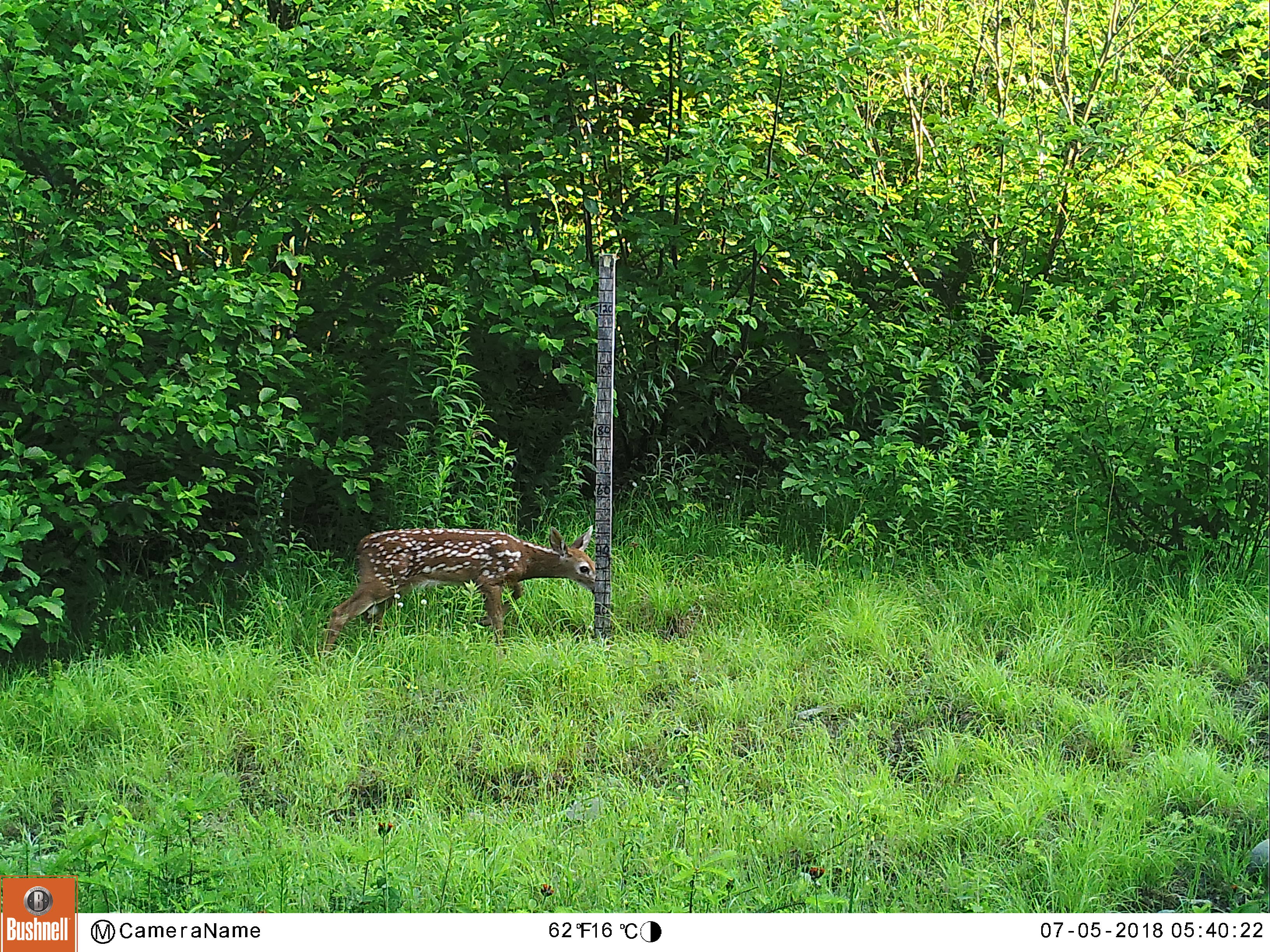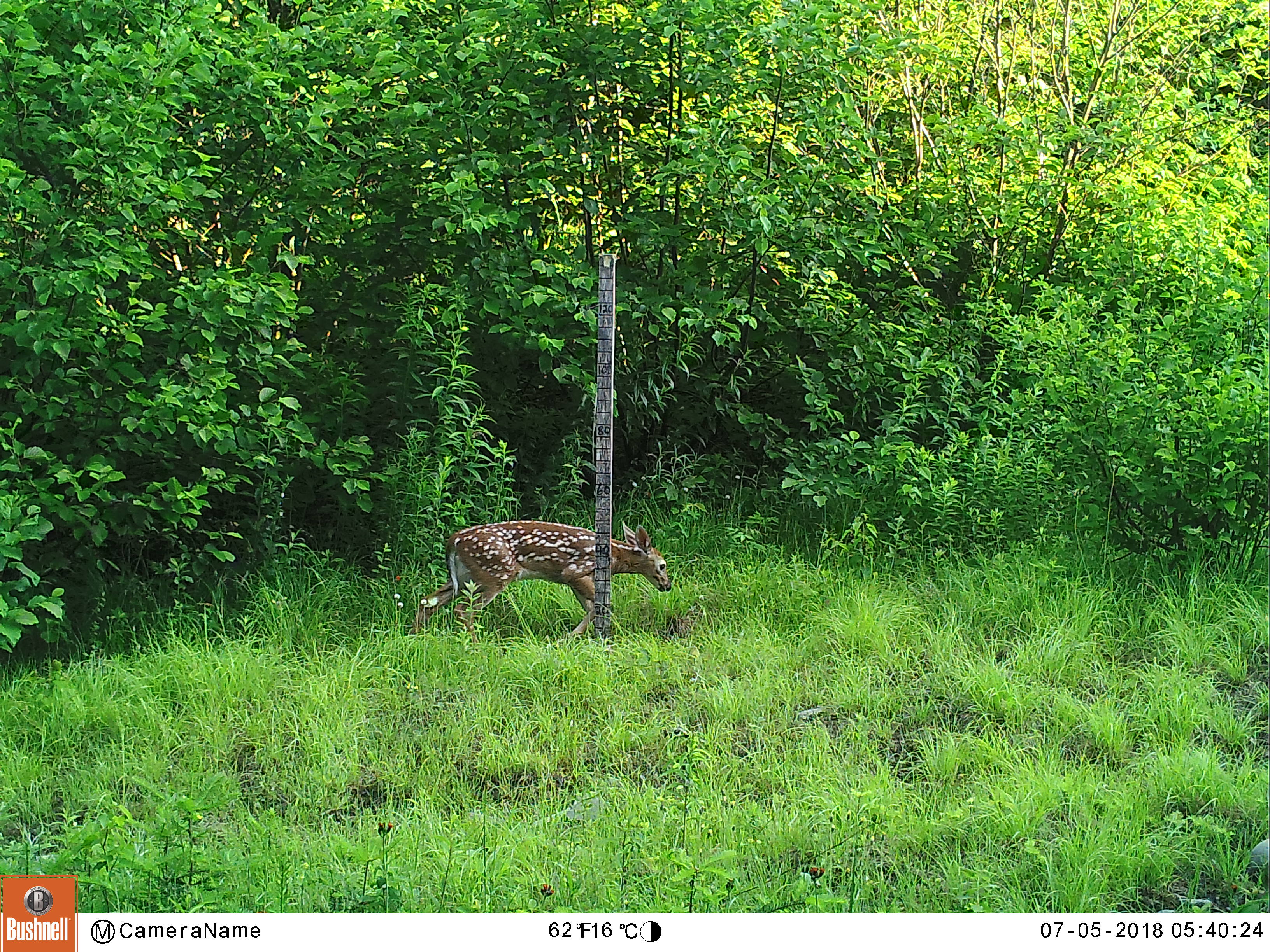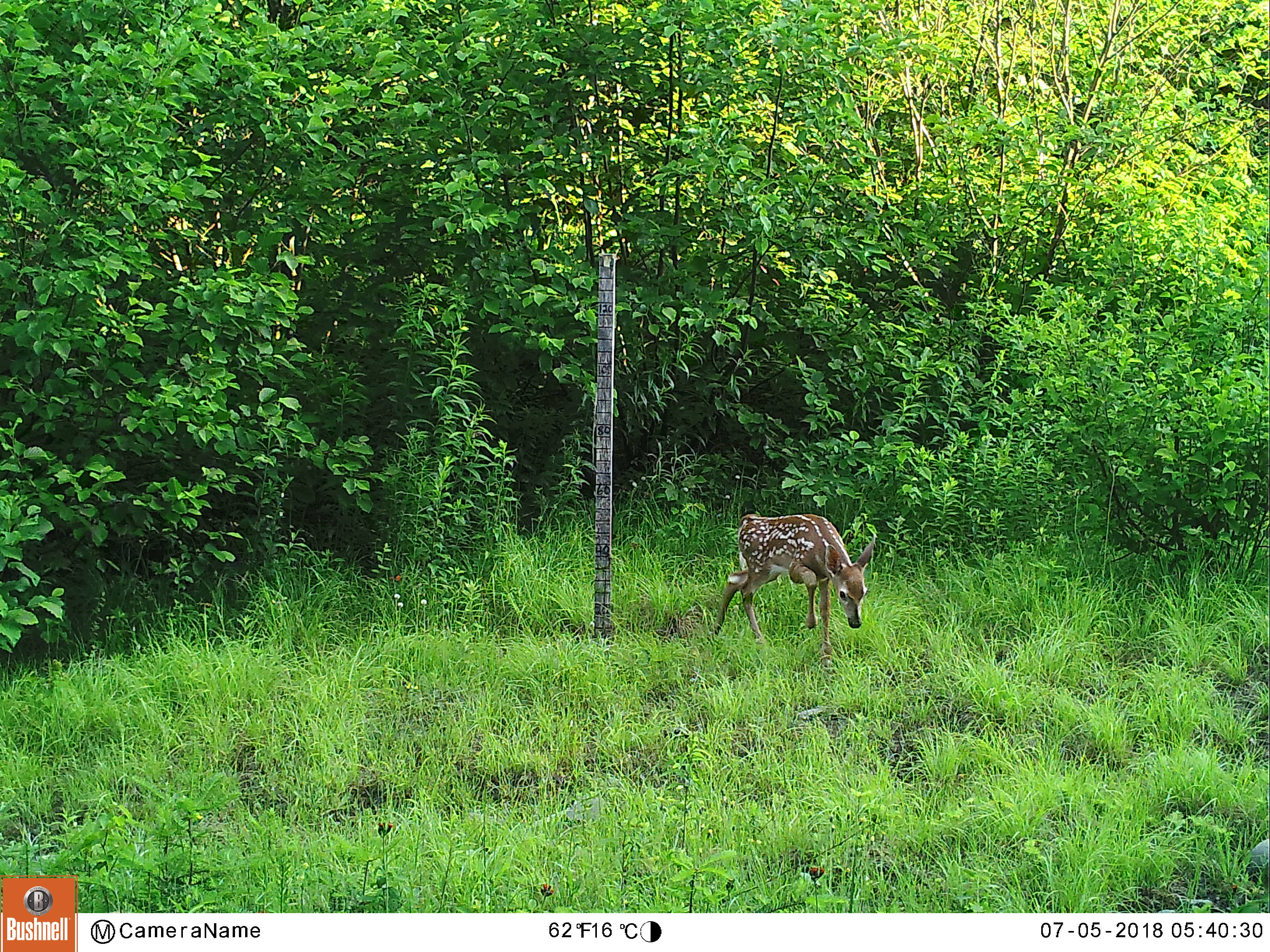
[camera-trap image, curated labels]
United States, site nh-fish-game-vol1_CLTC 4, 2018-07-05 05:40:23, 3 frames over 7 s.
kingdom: Animalia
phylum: Chordata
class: Mammalia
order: Artiodactyla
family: Cervidae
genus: Odocoileus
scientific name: Odocoileus virginianus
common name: white-tailed deer